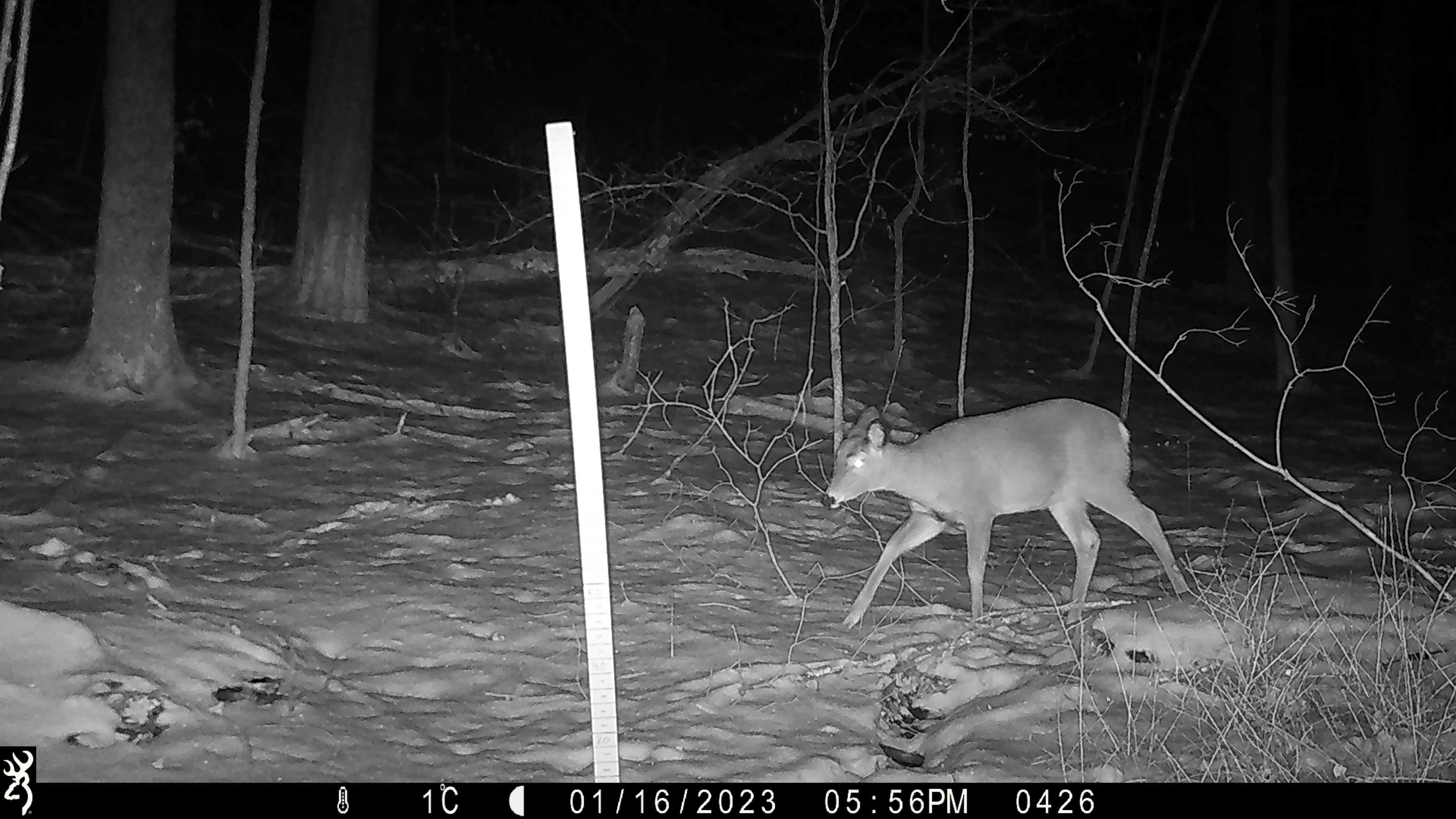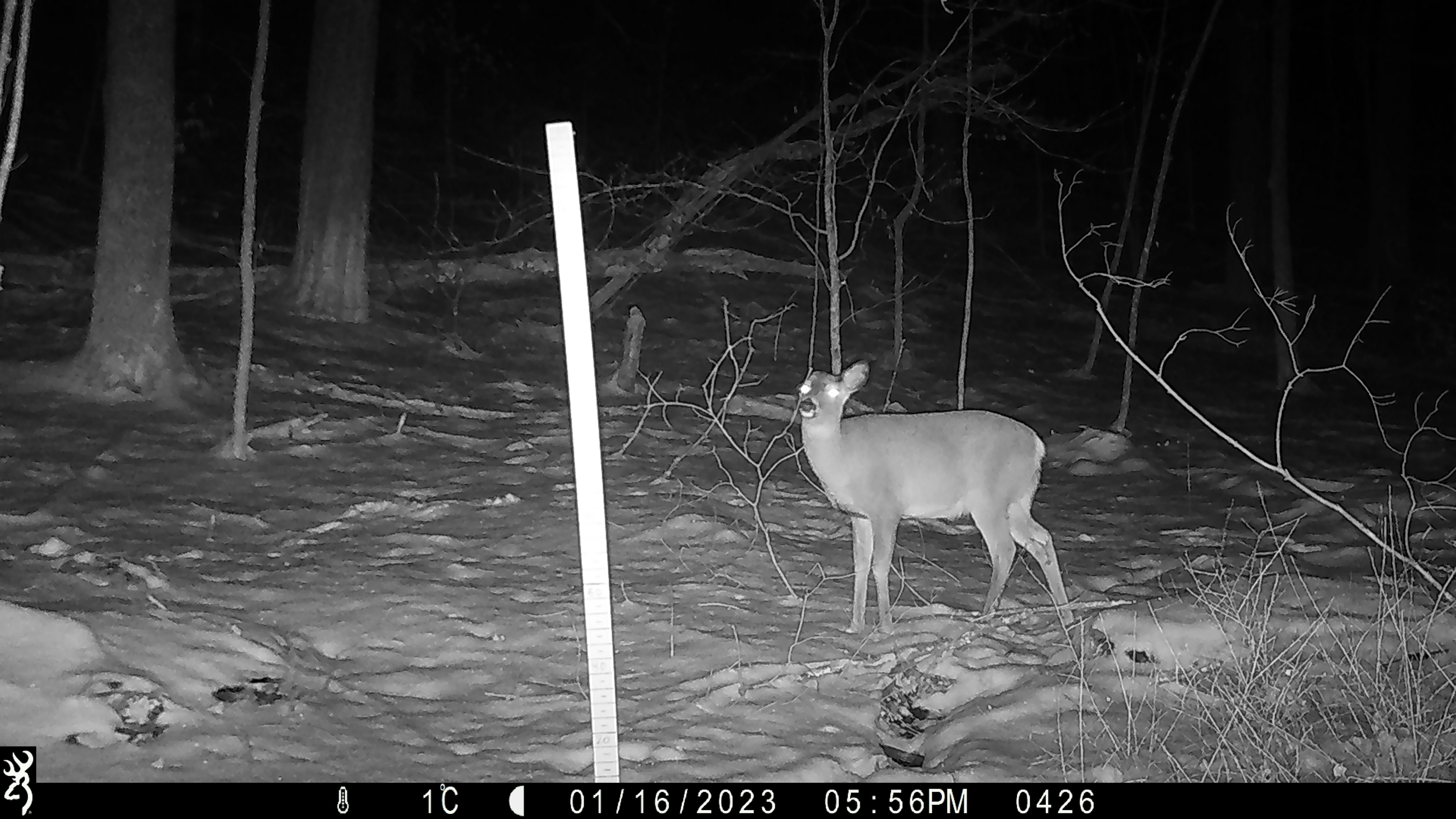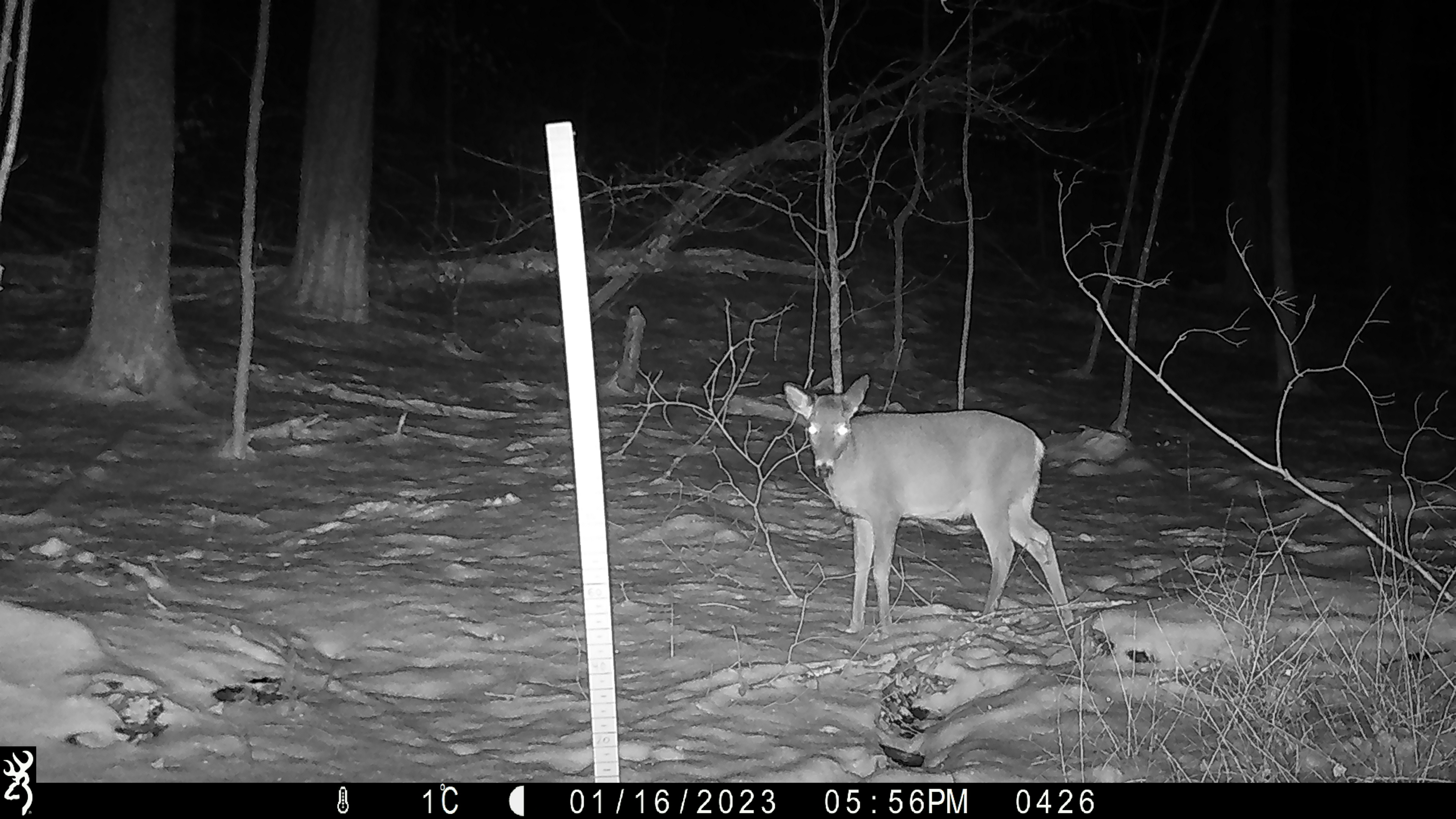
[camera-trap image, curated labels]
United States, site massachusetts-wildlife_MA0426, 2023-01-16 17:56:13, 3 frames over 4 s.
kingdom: Animalia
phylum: Chordata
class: Mammalia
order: Artiodactyla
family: Cervidae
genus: Odocoileus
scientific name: Odocoileus virginianus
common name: white-tailed deer